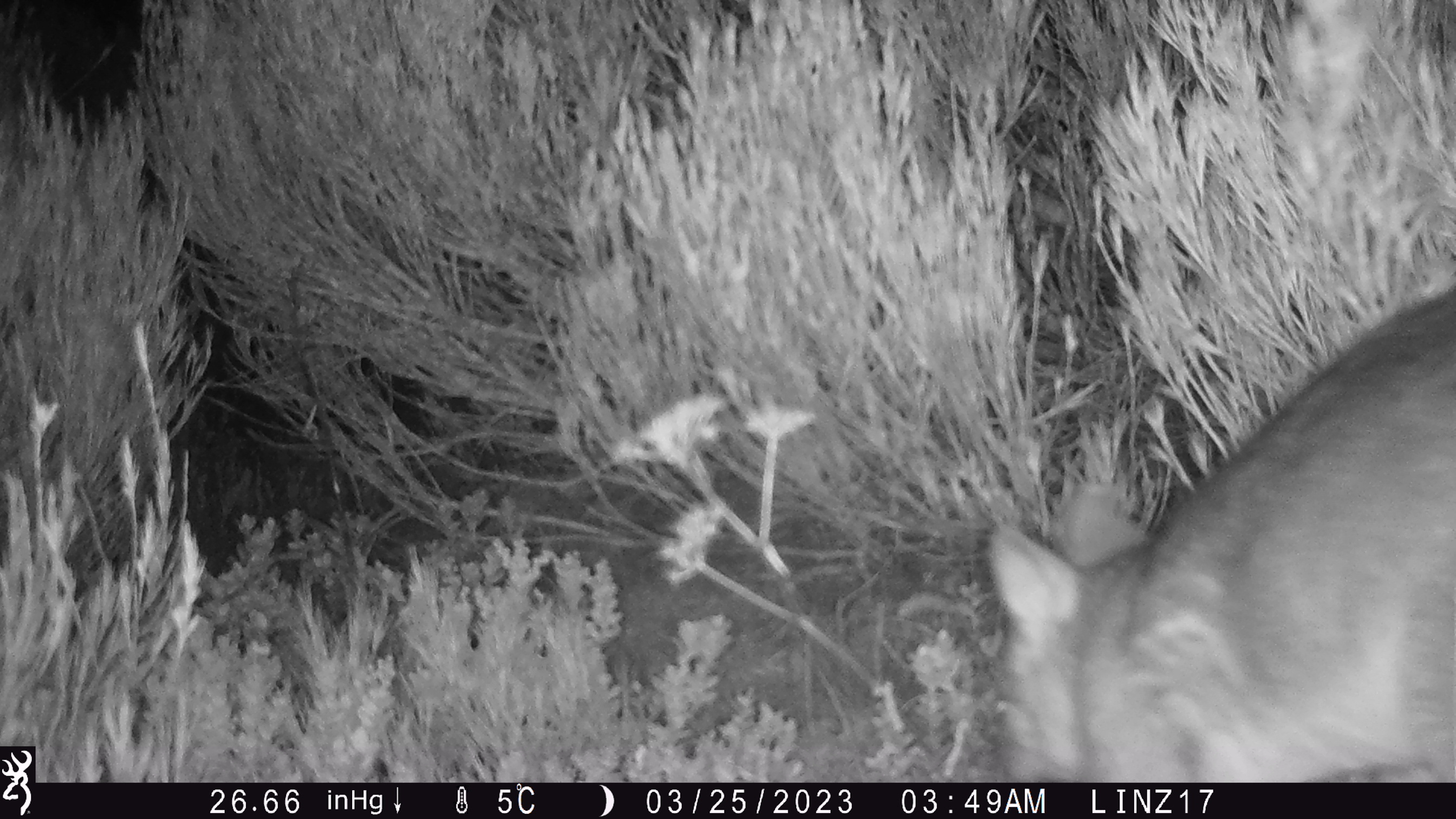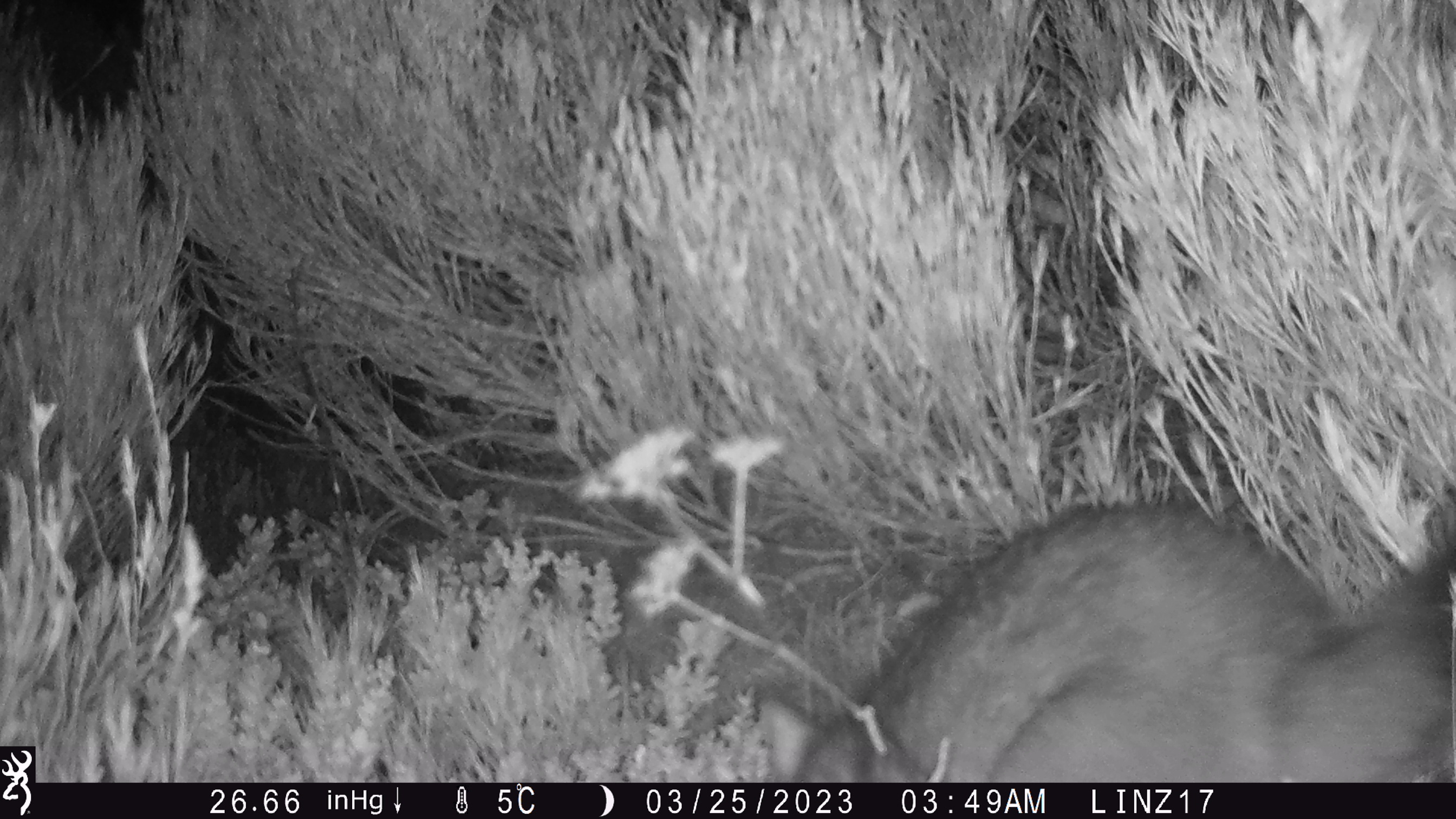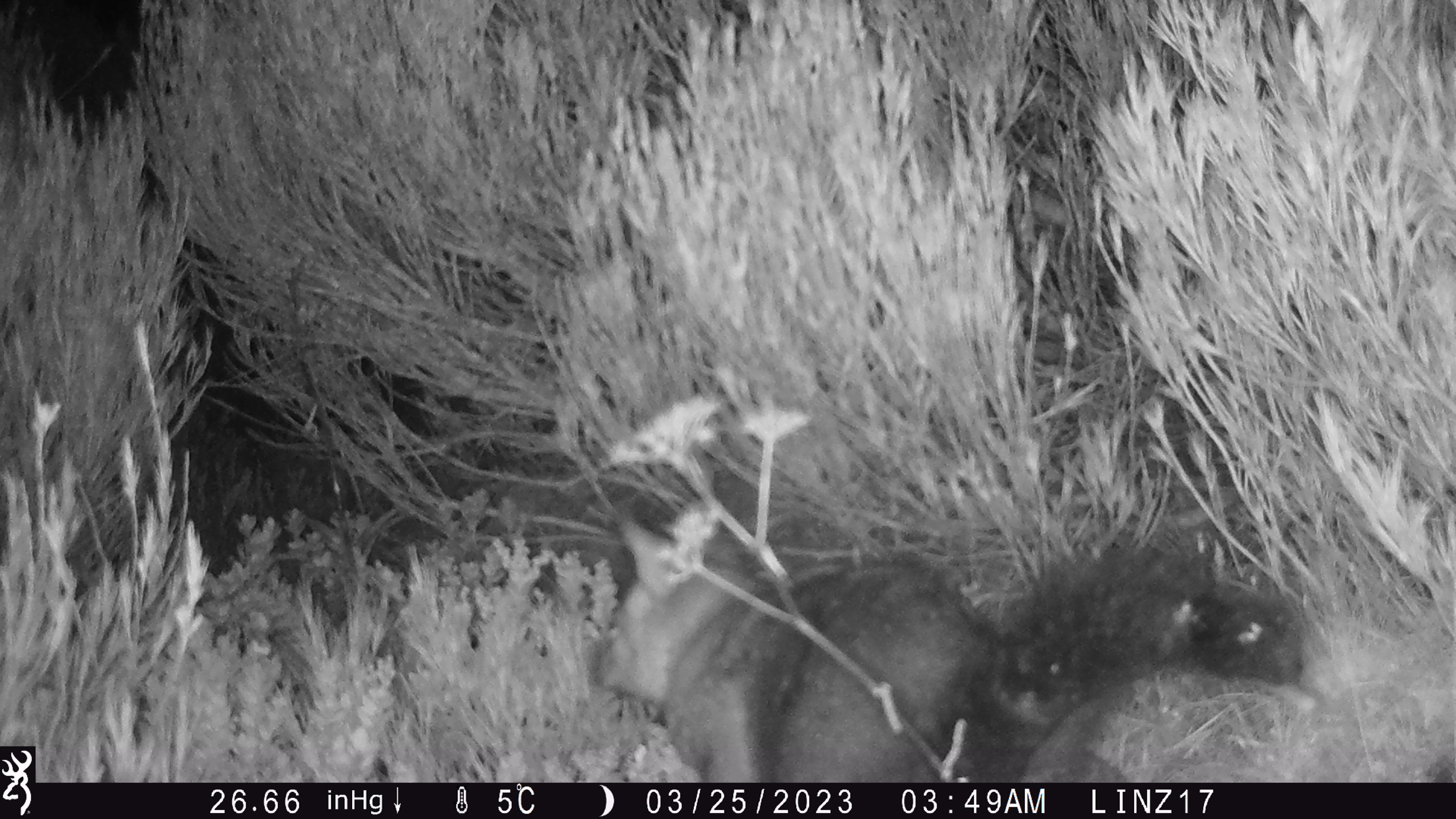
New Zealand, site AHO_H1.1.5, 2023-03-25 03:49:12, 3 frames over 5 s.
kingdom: Animalia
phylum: Chordata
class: Mammalia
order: Carnivora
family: Mustelidae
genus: Mustela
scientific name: Mustela erminea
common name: stoat